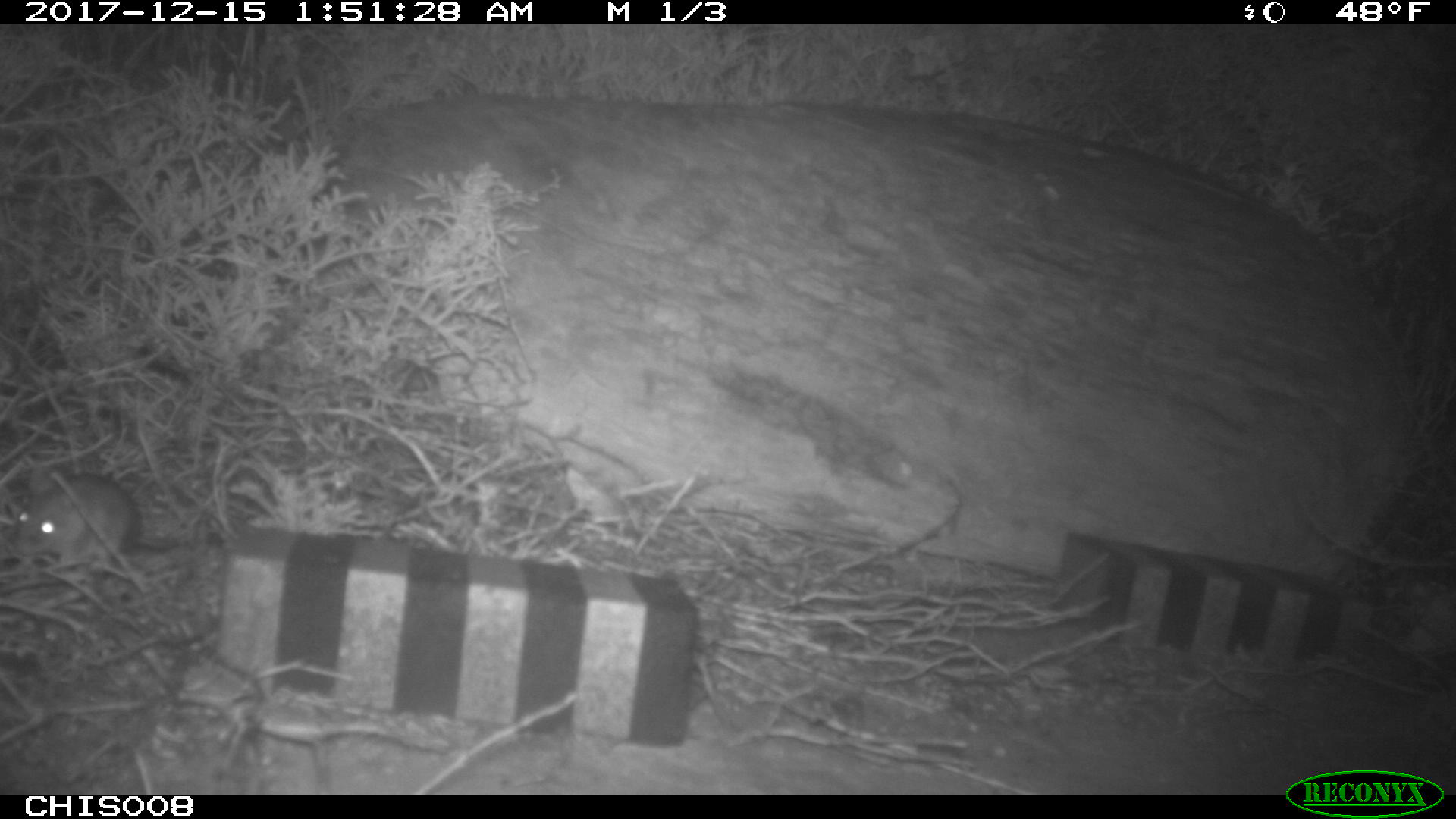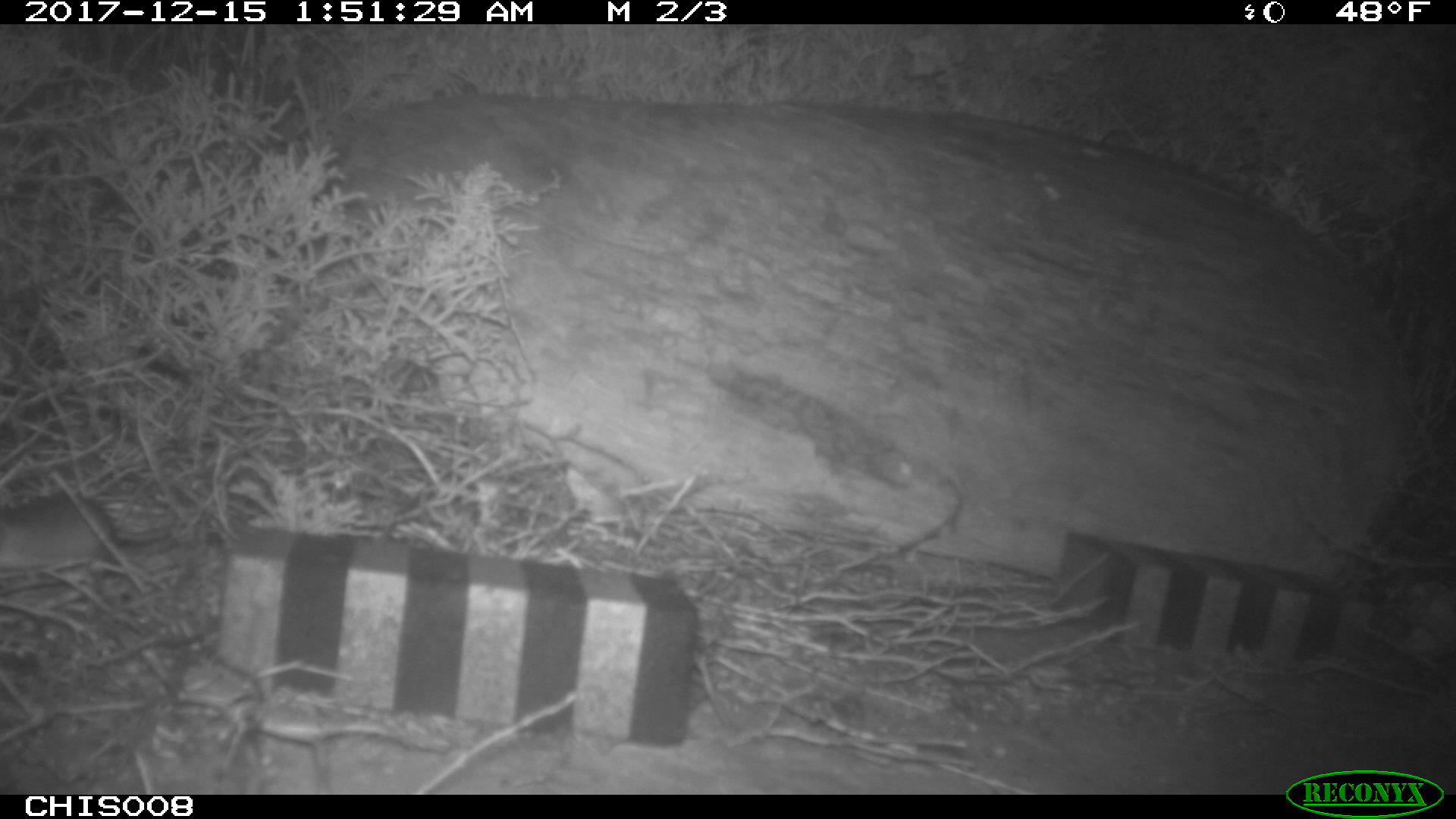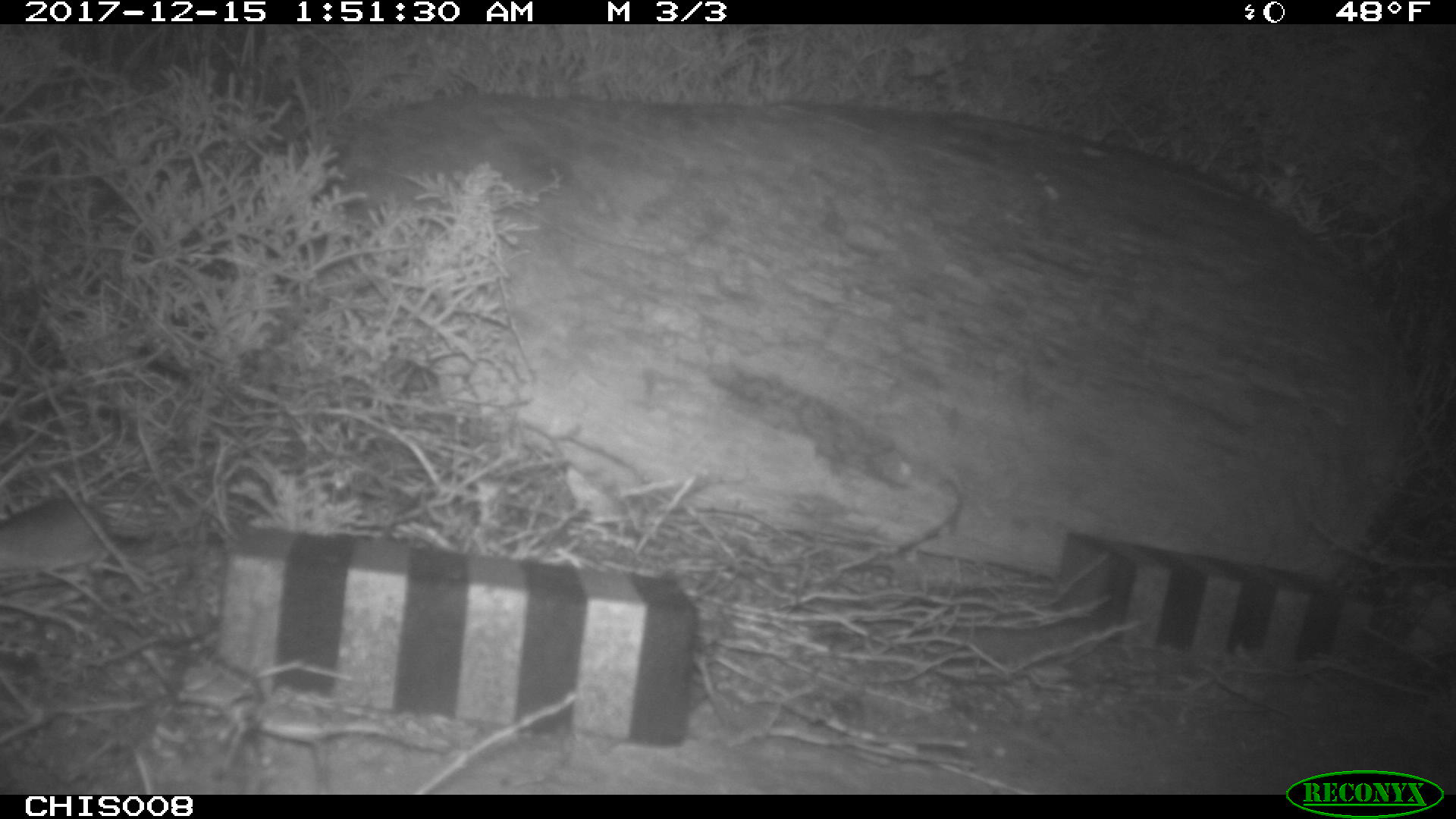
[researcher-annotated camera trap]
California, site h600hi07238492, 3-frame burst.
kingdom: Animalia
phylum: Chordata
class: Mammalia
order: Rodentia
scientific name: Rodentia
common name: rodent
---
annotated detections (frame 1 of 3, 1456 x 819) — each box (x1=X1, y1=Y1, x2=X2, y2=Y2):
rodent: (x1=14, y1=473, x2=182, y2=560)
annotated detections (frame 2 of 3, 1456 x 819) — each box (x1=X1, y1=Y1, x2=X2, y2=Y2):
rodent: (x1=0, y1=491, x2=168, y2=570)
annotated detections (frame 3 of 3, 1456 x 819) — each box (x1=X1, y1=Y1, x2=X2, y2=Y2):
rodent: (x1=0, y1=497, x2=157, y2=573)